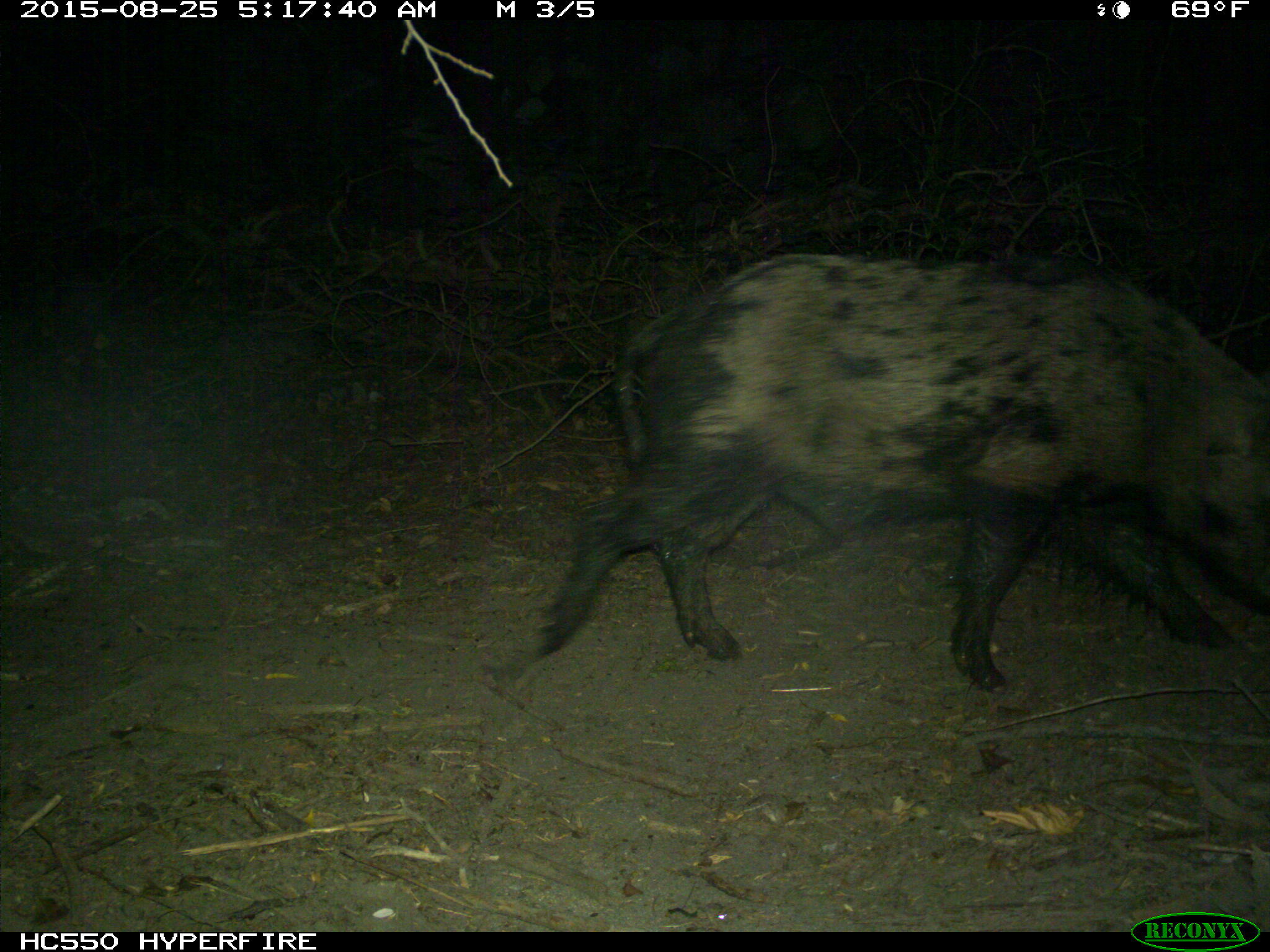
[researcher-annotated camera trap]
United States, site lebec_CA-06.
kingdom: Animalia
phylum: Chordata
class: Mammalia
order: Artiodactyla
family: Suidae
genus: Sus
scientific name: Sus scrofa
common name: wild boar